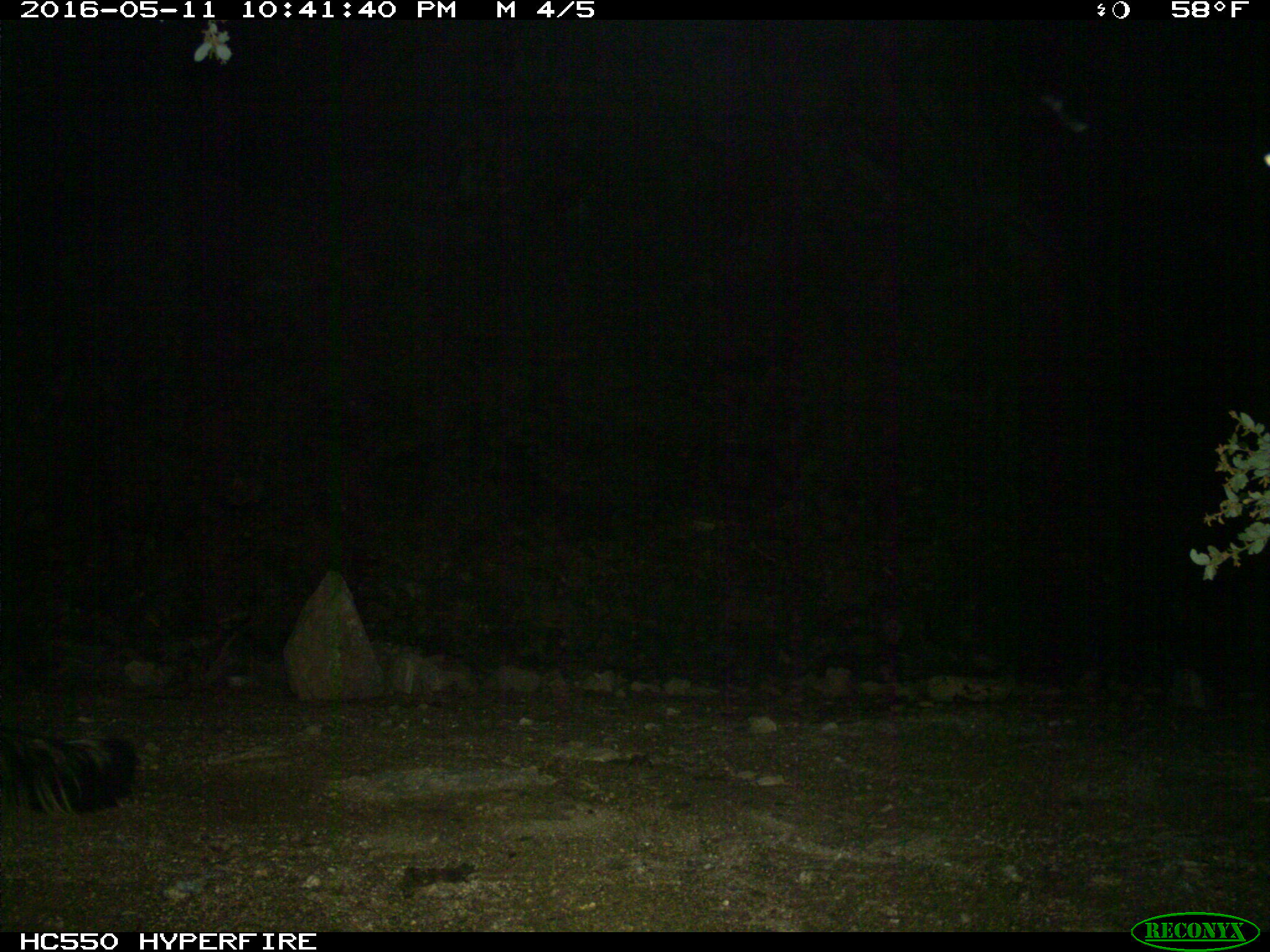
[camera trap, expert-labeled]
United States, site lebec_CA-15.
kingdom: Animalia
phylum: Chordata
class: Mammalia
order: Carnivora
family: Mephitidae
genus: Mephitis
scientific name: Mephitis mephitis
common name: striped skunk